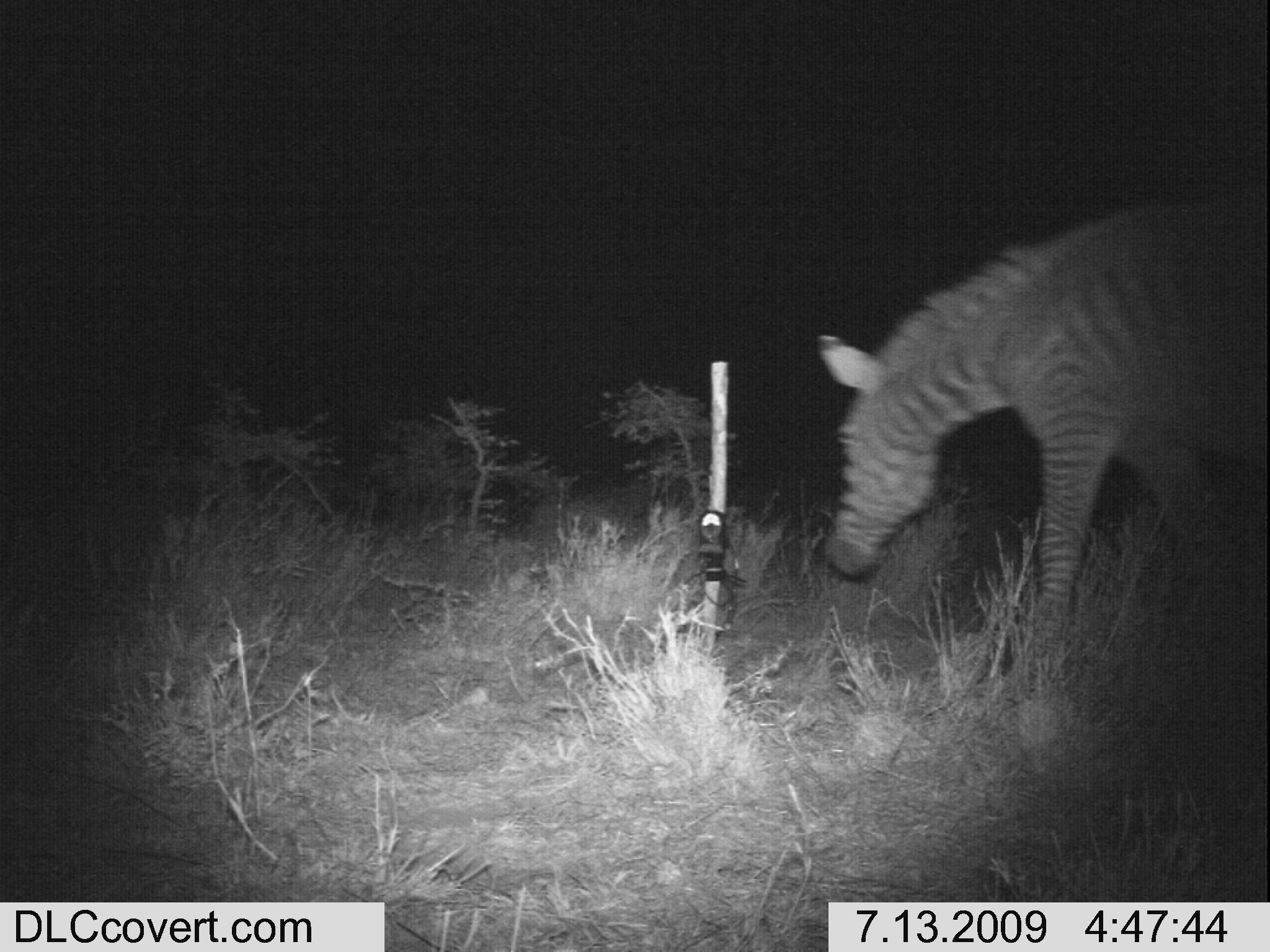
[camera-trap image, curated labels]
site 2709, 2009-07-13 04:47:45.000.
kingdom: Animalia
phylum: Chordata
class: Mammalia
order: Perissodactyla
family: Equidae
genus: Equus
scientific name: Equus quagga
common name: plains zebra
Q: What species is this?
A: Equus quagga (plains zebra).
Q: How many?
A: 1.